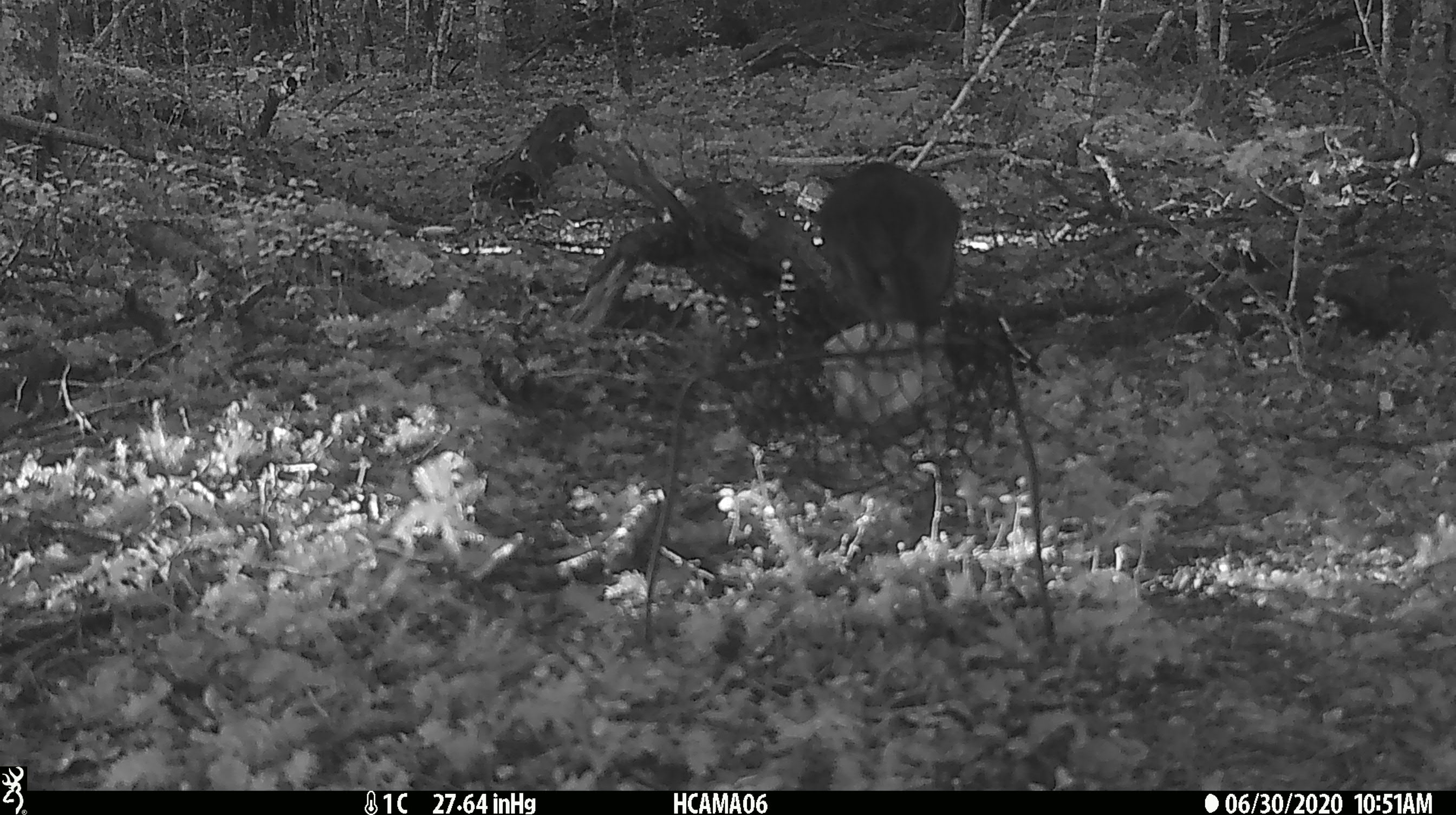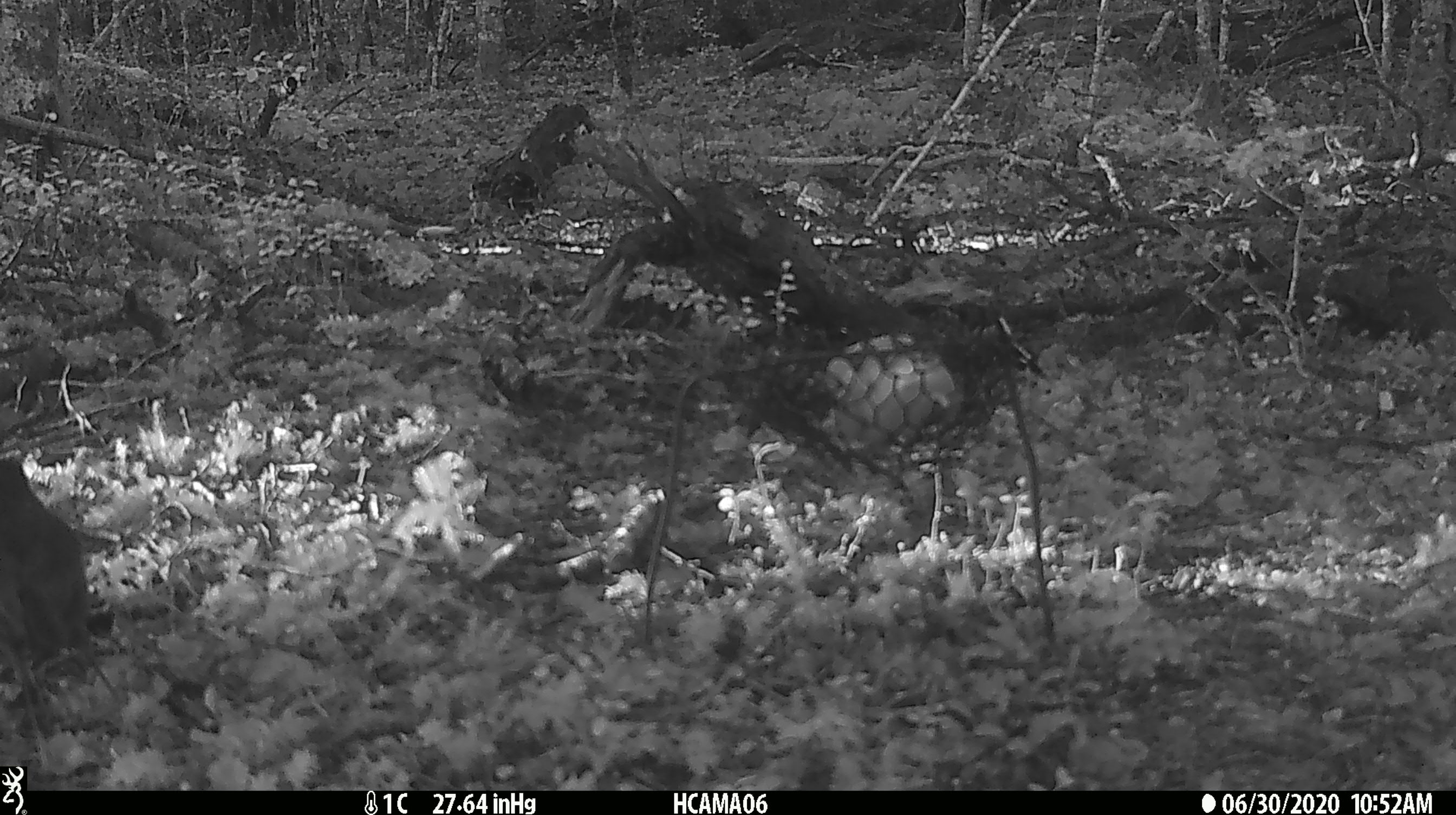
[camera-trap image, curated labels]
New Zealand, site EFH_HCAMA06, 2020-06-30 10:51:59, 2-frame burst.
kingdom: Animalia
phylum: Chordata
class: Aves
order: Passeriformes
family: Petroicidae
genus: Petroica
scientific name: Petroica australis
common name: new zealand robin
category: robin